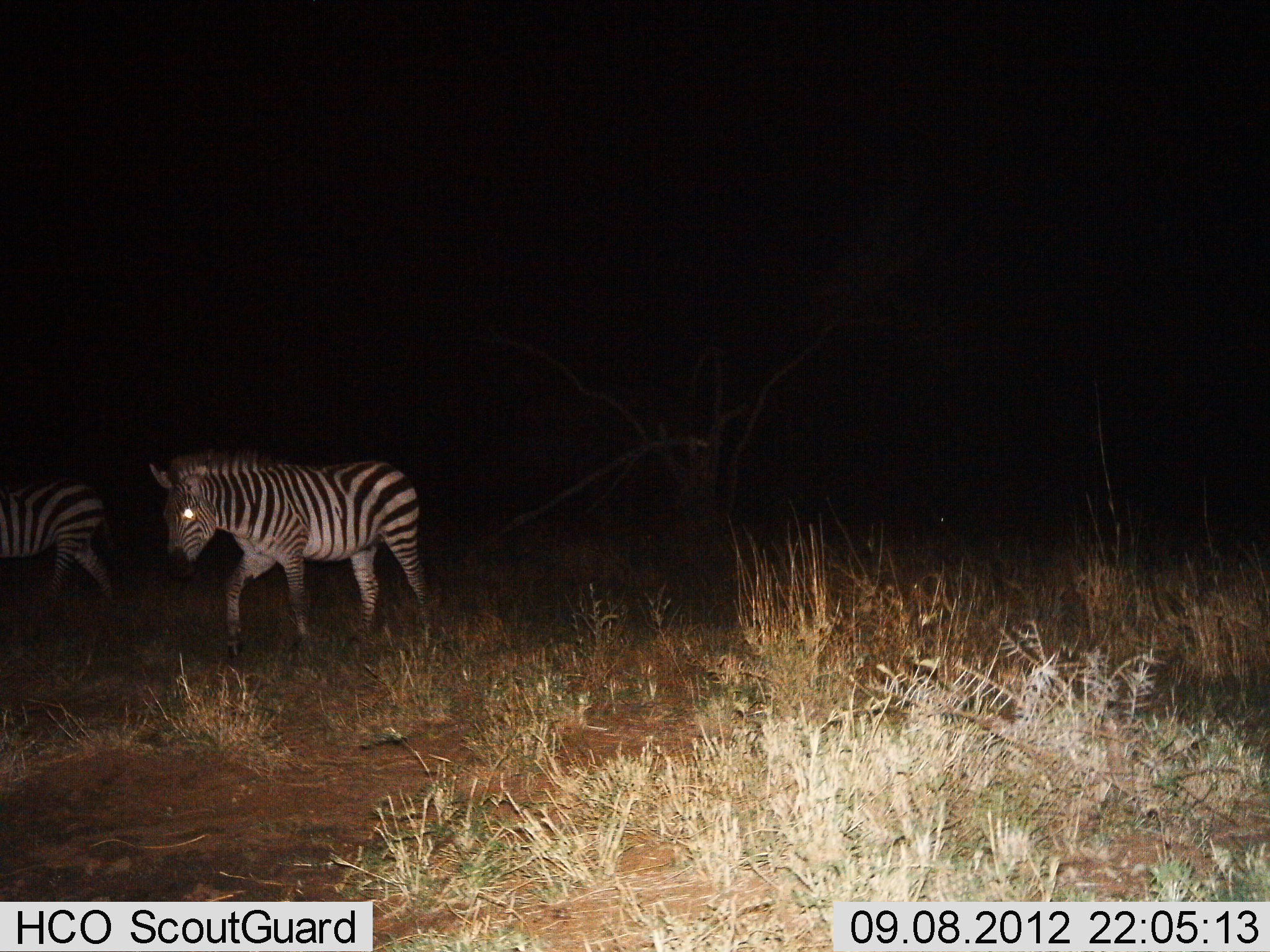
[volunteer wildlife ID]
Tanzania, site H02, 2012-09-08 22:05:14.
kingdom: Animalia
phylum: Chordata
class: Mammalia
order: Perissodactyla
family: Equidae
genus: Equus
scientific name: Equus quagga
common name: plains zebra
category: zebra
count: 2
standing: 0%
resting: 0%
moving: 100%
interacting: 0%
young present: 0%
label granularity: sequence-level